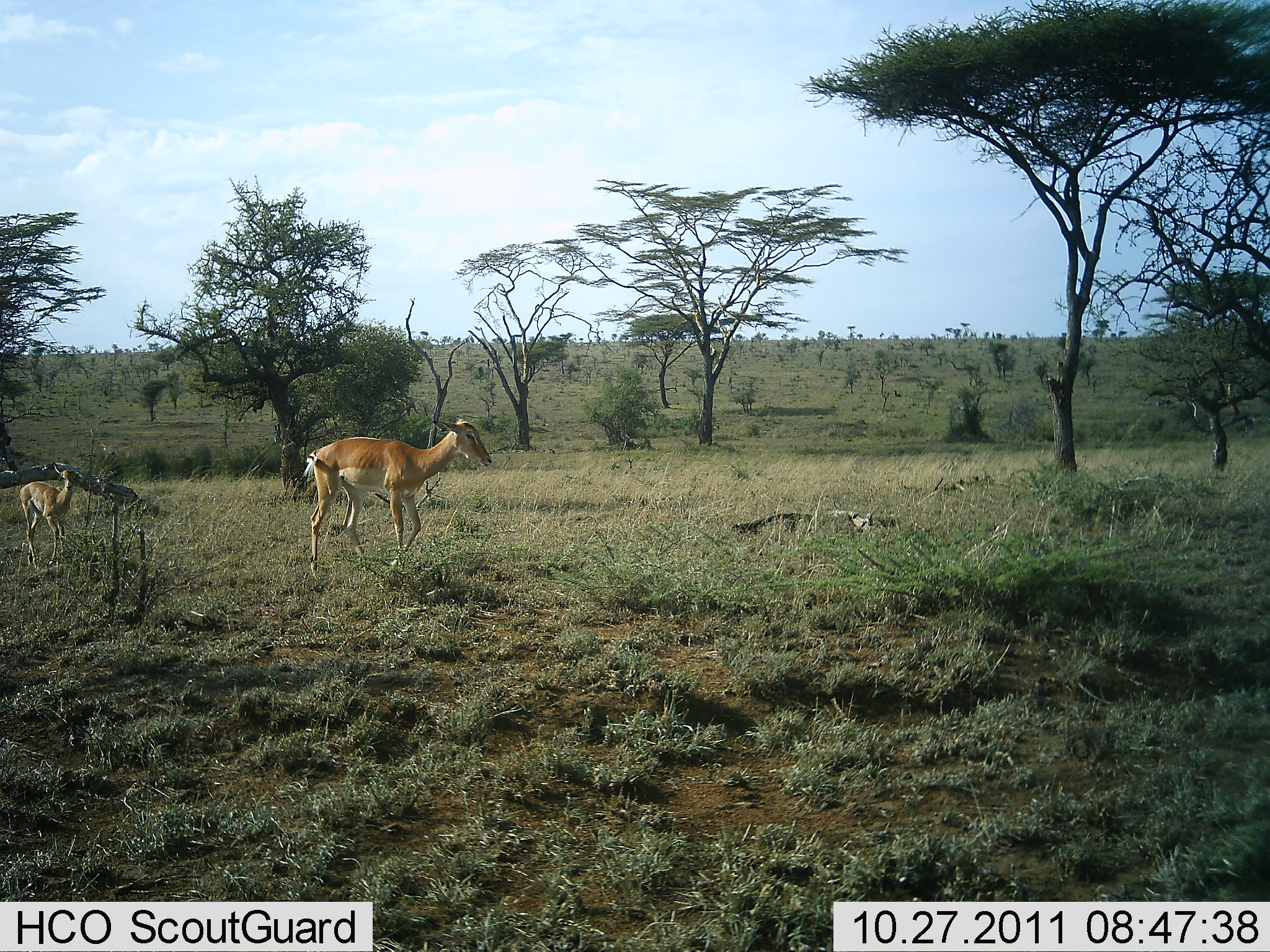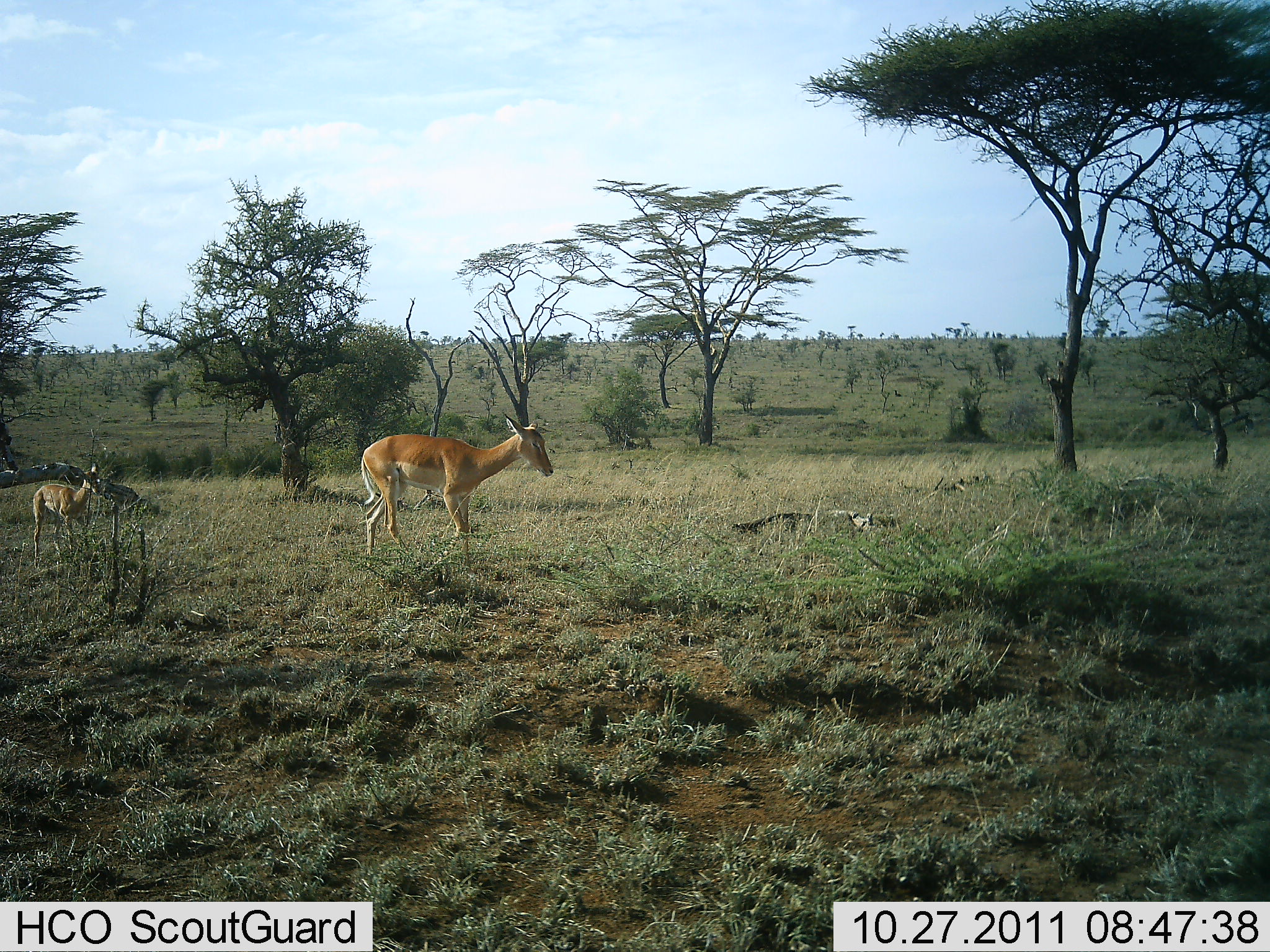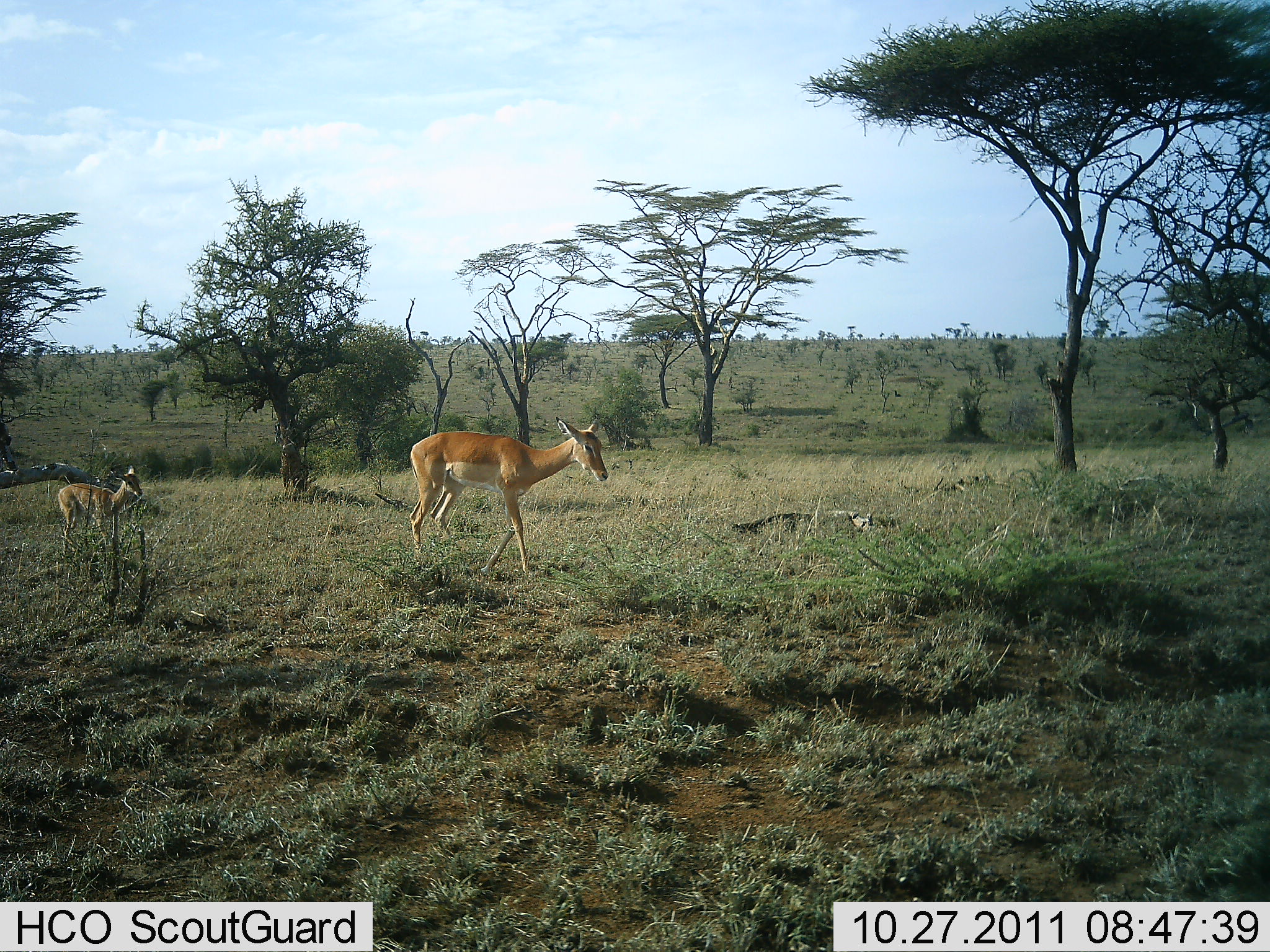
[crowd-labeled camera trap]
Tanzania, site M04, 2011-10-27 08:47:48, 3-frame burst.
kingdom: Animalia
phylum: Chordata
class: Mammalia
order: Artiodactyla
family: Bovidae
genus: Nanger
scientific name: Nanger granti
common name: grant's gazelle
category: gazellegrants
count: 2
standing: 18%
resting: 0%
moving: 82%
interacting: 0%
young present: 45%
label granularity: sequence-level